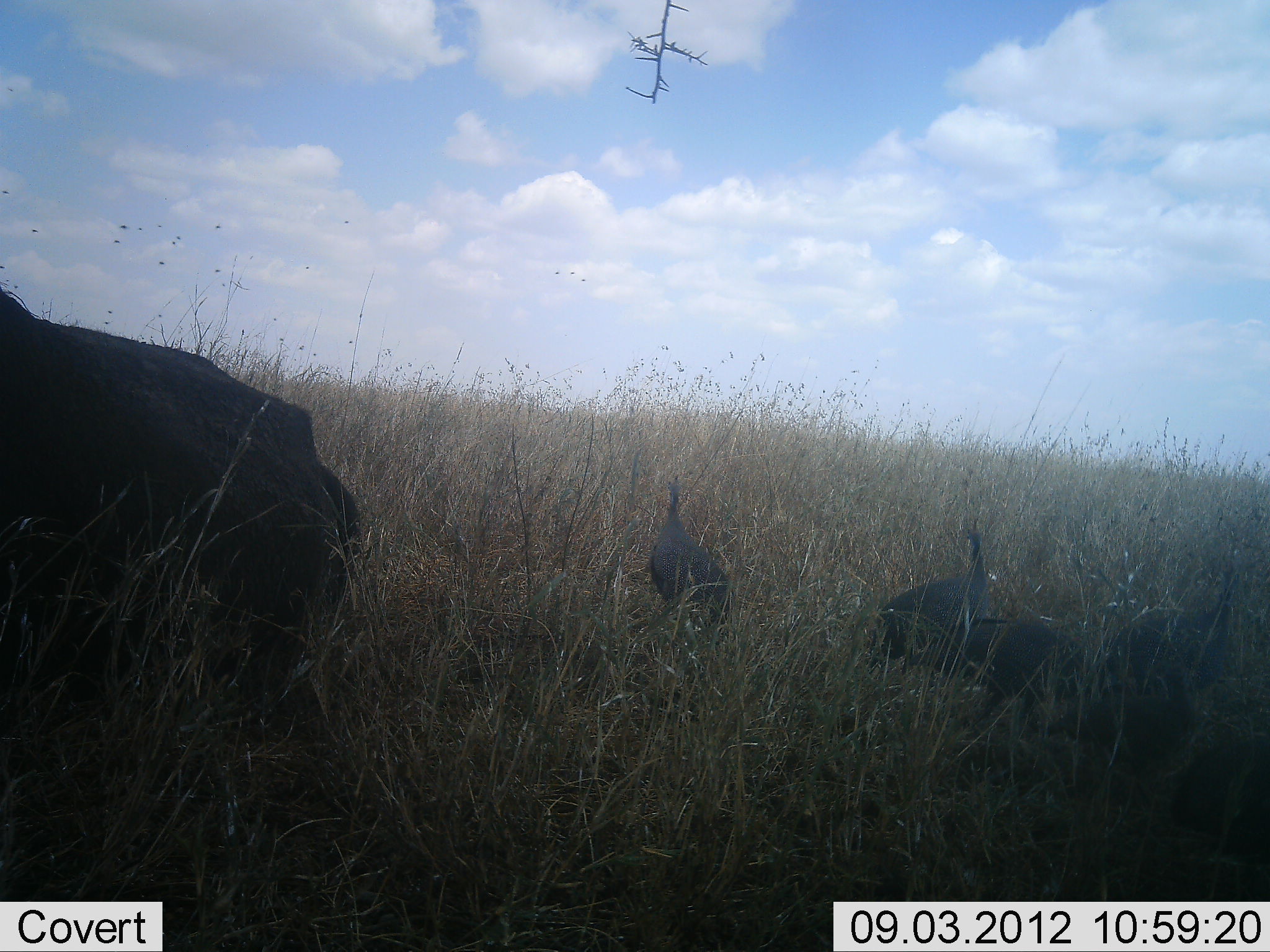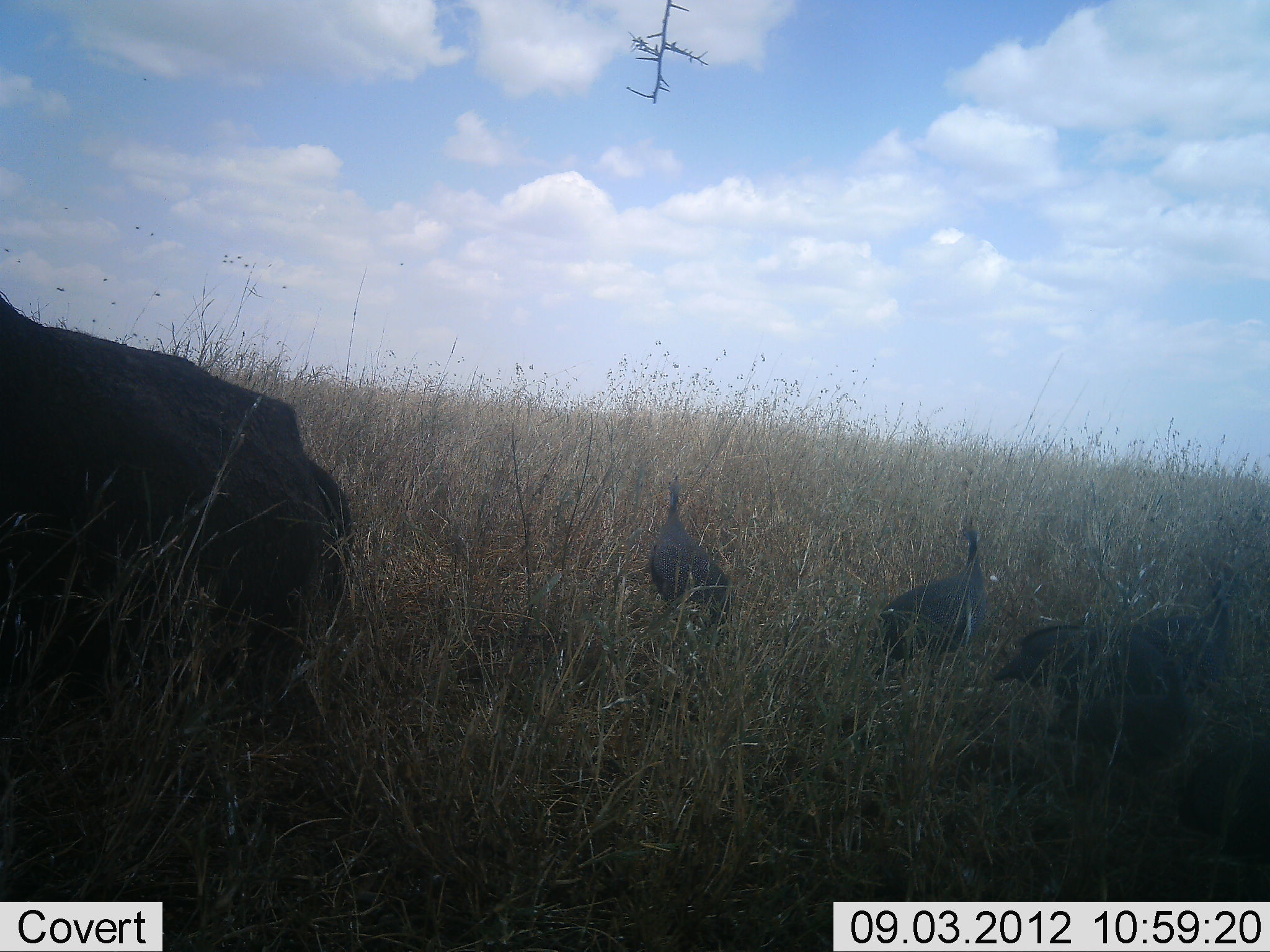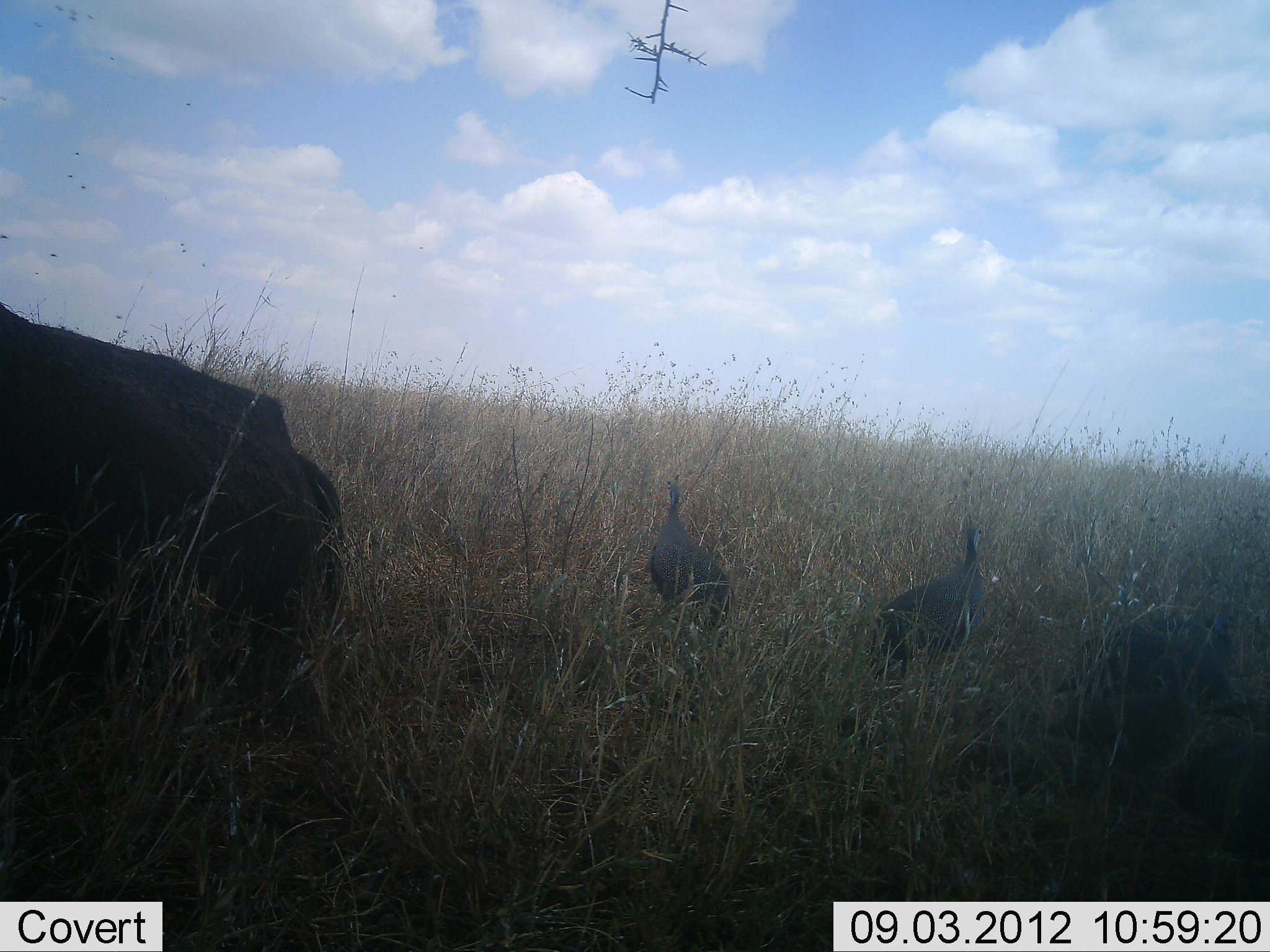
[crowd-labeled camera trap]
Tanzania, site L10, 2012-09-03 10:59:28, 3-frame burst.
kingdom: Animalia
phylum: Chordata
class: Mammalia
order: Artiodactyla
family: Bovidae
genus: Syncerus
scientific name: Syncerus caffer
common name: cape buffalo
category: buffalo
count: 1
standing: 0%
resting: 100%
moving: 0%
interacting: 0%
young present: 0%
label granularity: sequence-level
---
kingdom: Animalia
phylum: Chordata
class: Aves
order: Galliformes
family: Numididae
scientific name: Numididae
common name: guinea fowl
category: guineafowl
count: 5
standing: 74%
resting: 4%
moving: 52%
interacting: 0%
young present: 9%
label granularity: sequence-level